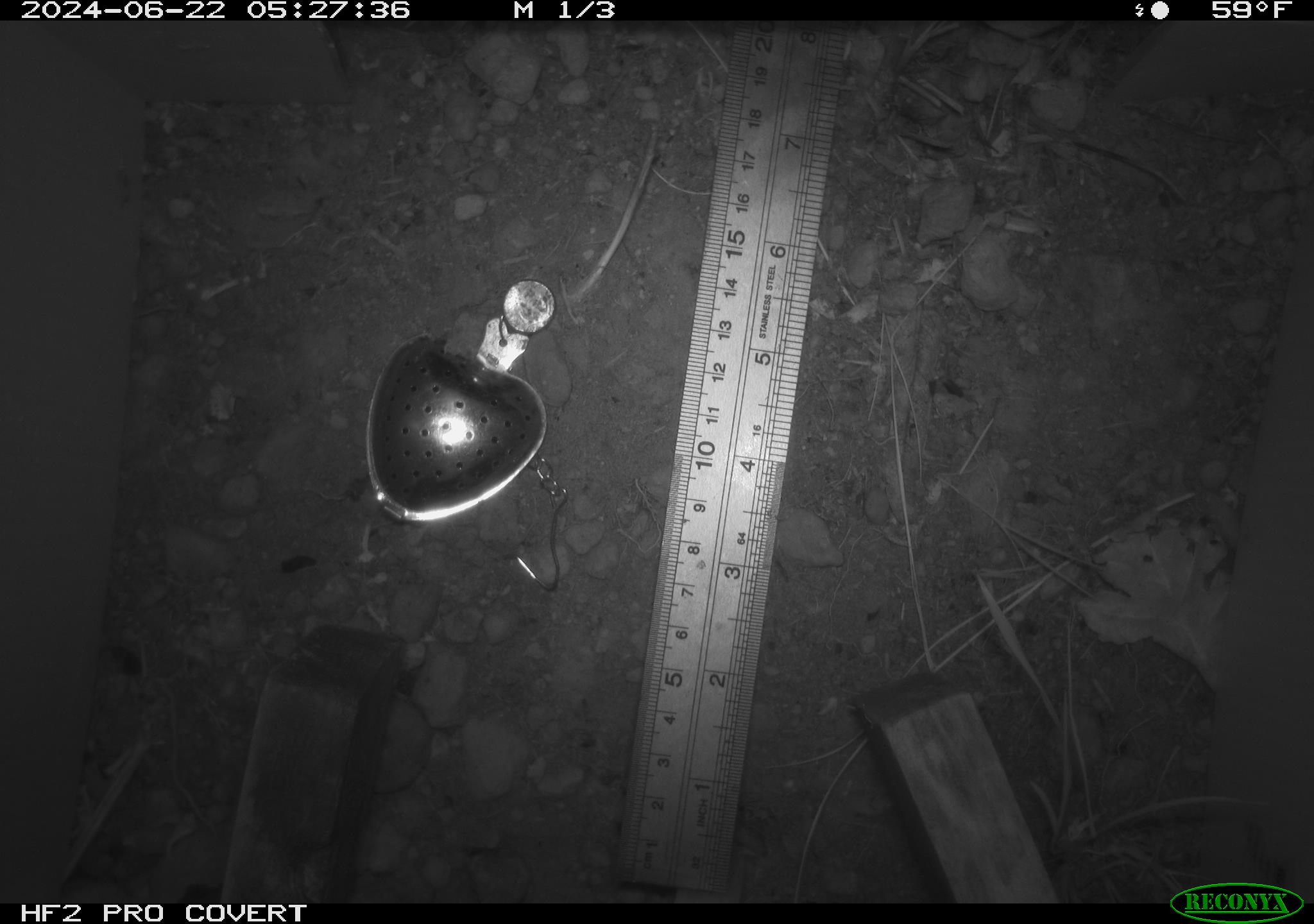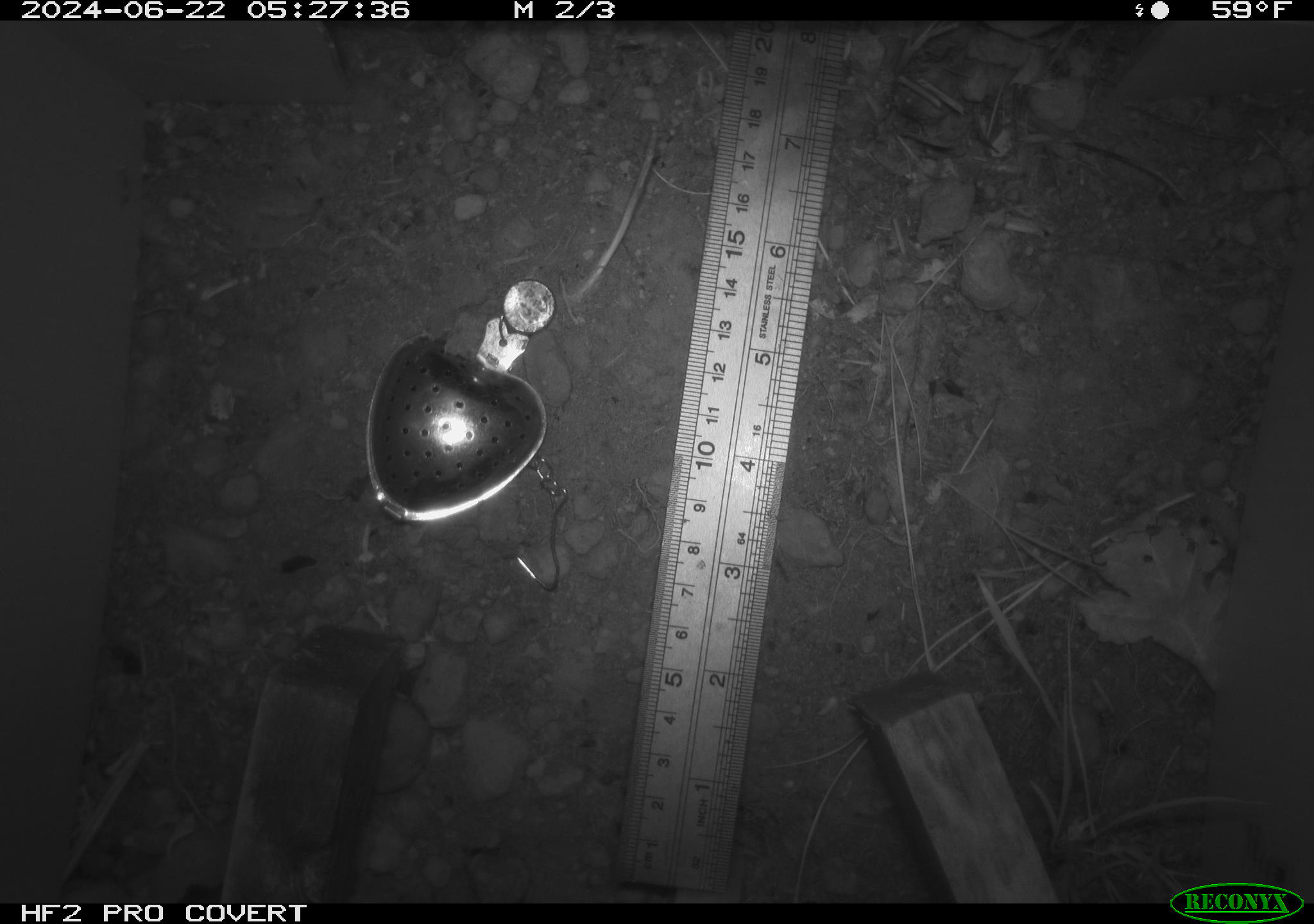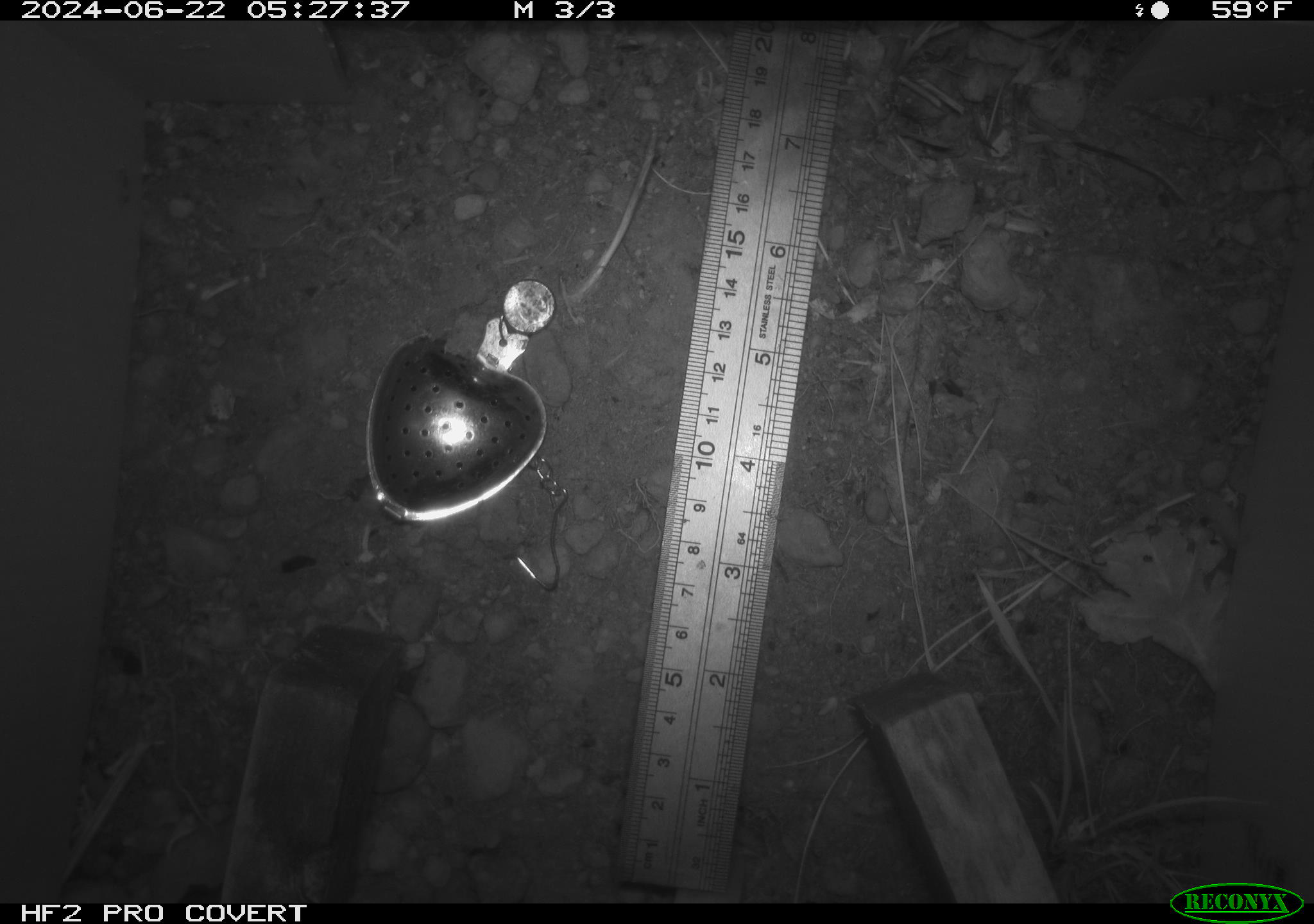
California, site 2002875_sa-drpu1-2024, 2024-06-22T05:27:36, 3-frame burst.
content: unidentified animal